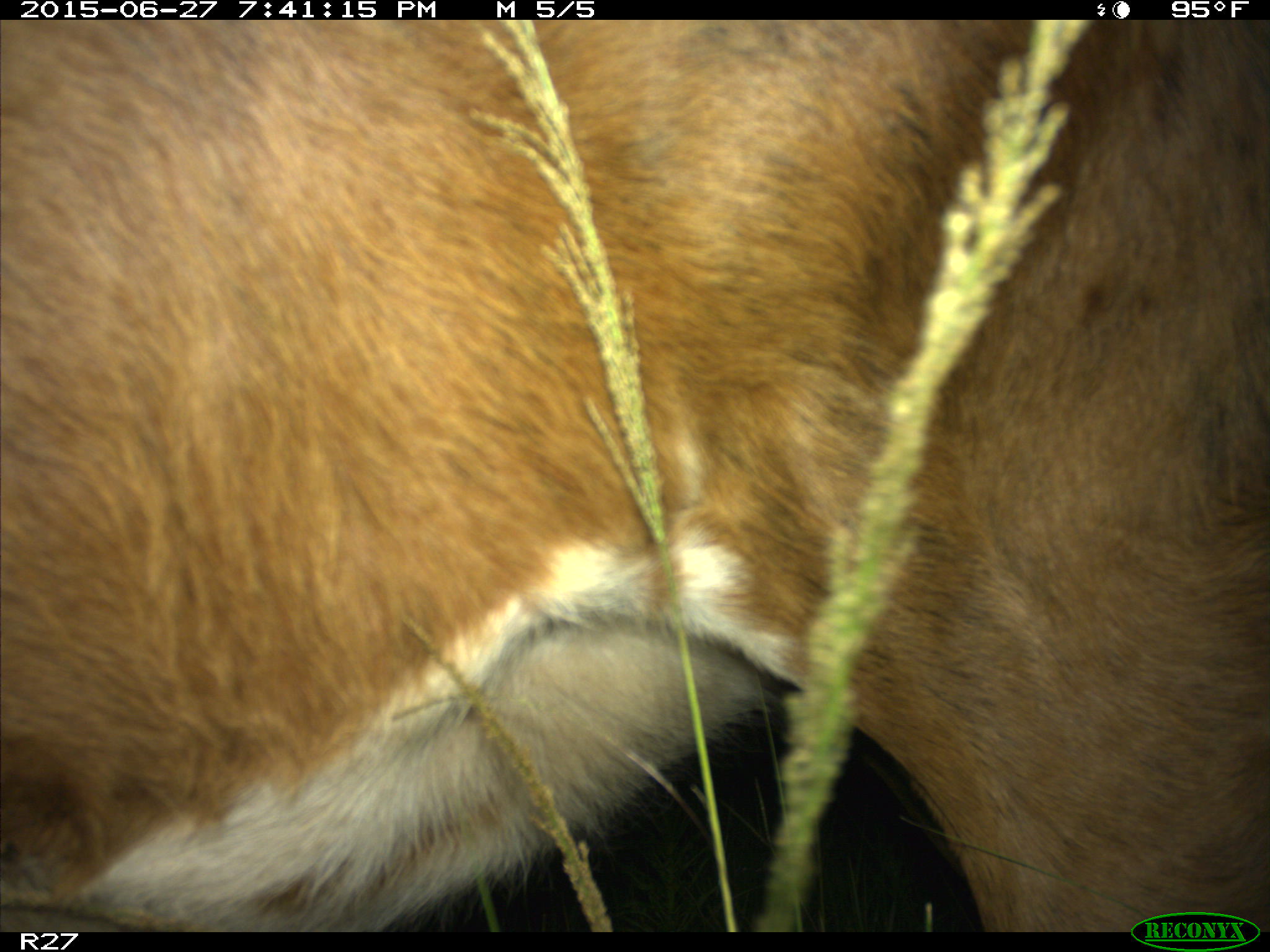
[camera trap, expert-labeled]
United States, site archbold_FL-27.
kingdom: Animalia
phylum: Chordata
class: Mammalia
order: Artiodactyla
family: Bovidae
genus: Bos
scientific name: Bos taurus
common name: domestic cow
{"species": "Bos taurus (domestic cow)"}